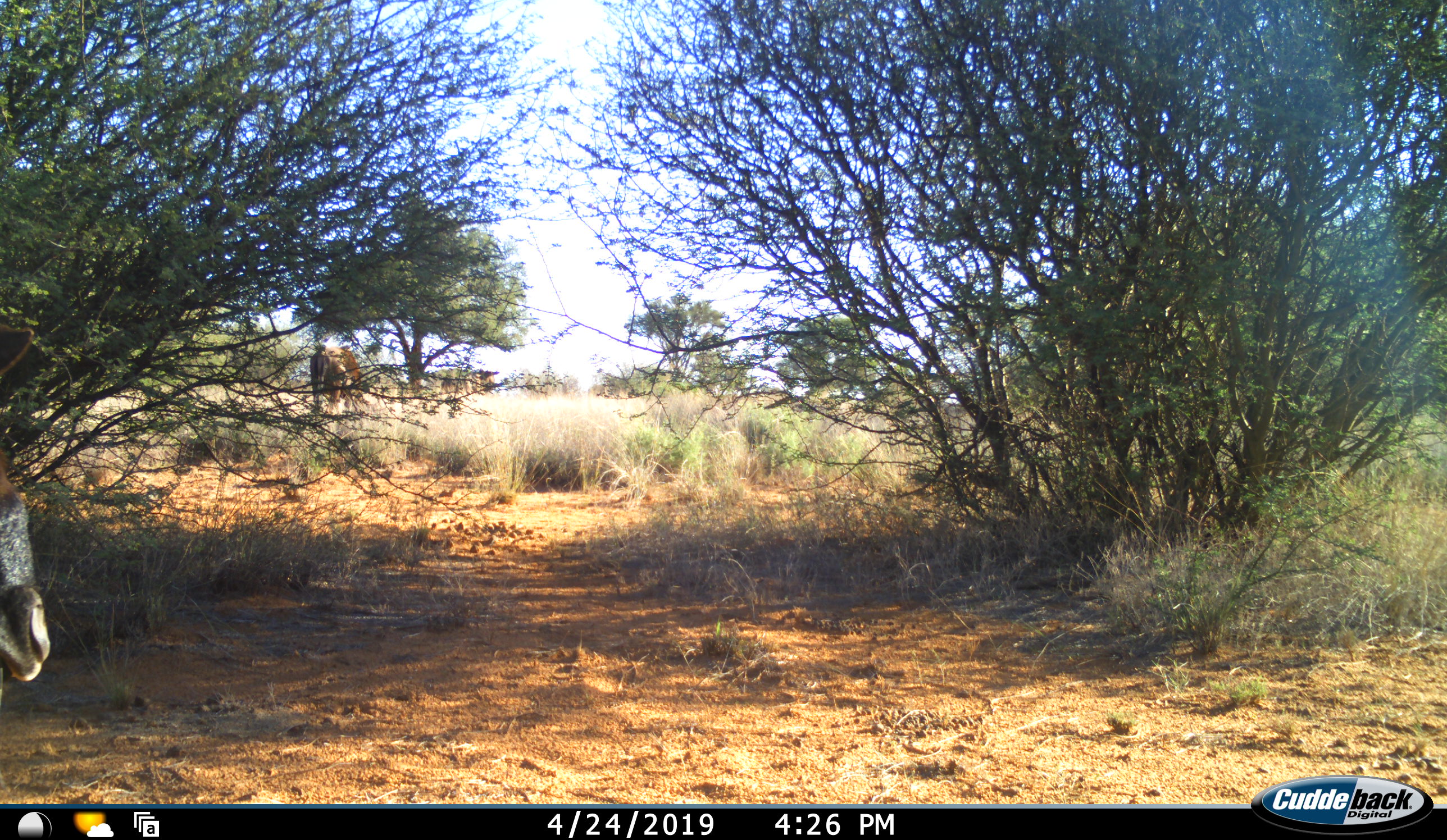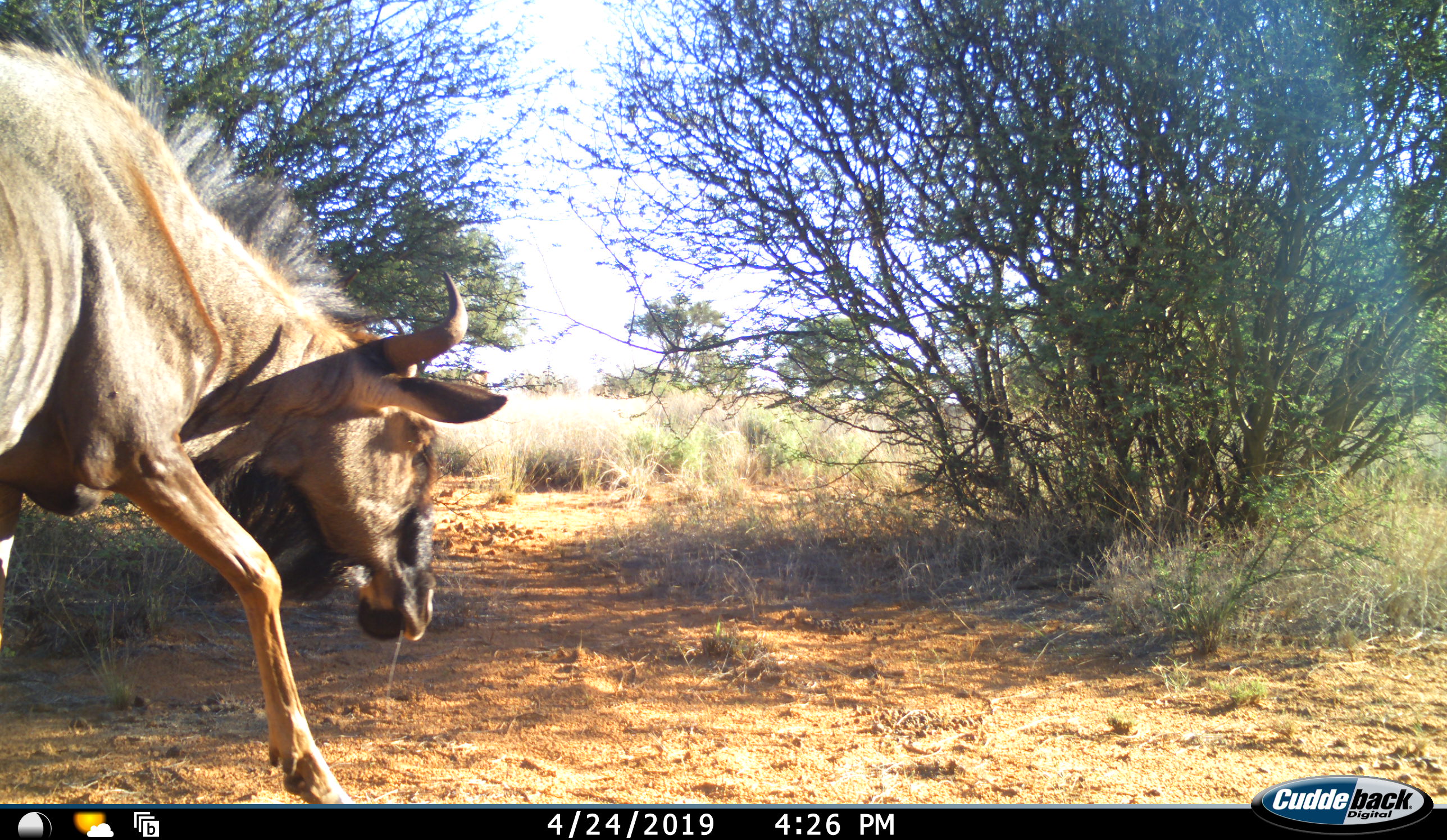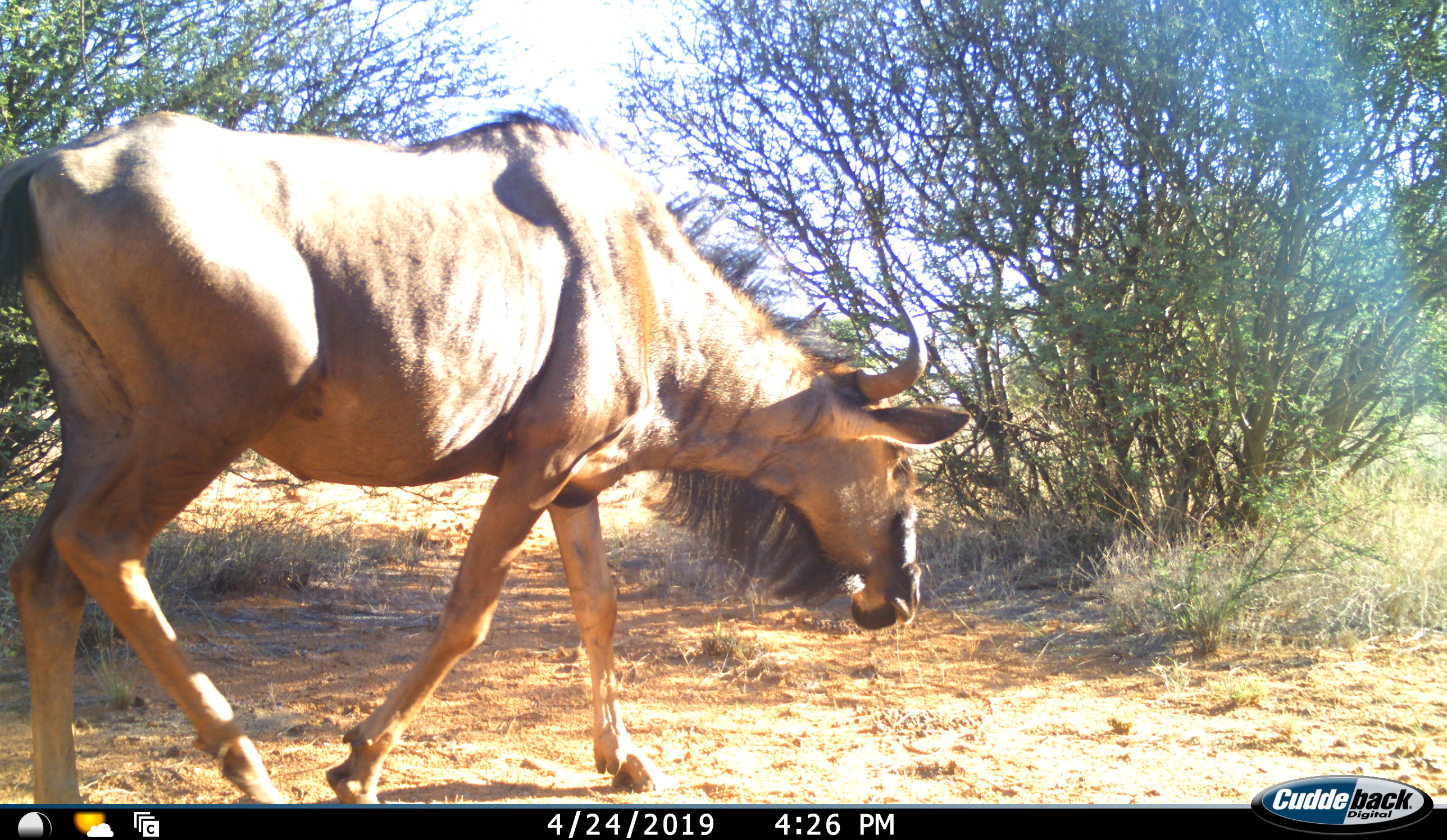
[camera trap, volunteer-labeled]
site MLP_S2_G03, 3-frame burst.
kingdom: Animalia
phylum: Chordata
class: Mammalia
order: Artiodactyla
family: Bovidae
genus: Connochaetes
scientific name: Connochaetes taurinus taurinus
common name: blue wildebeest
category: wildebeestblue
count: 1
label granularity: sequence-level